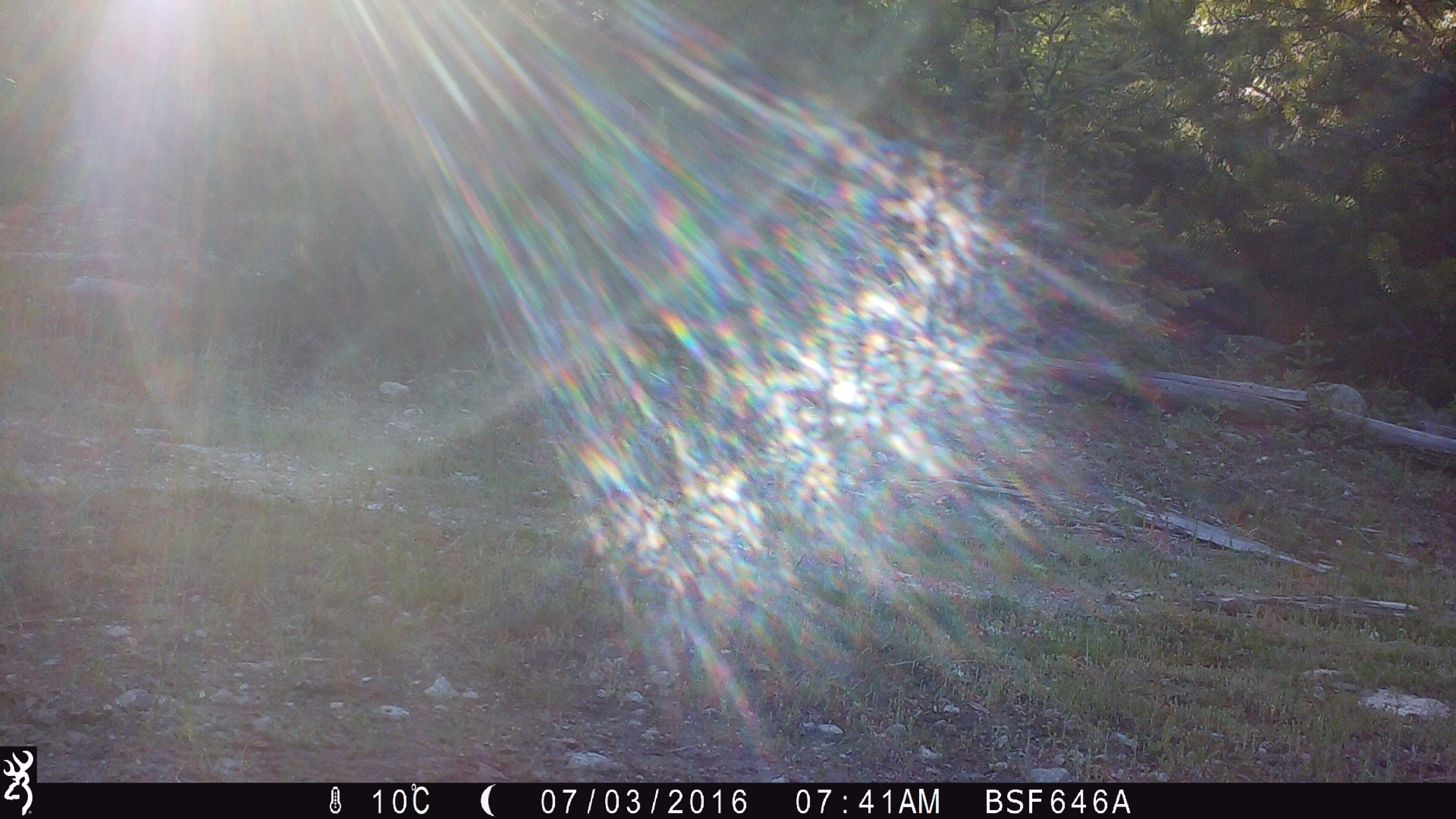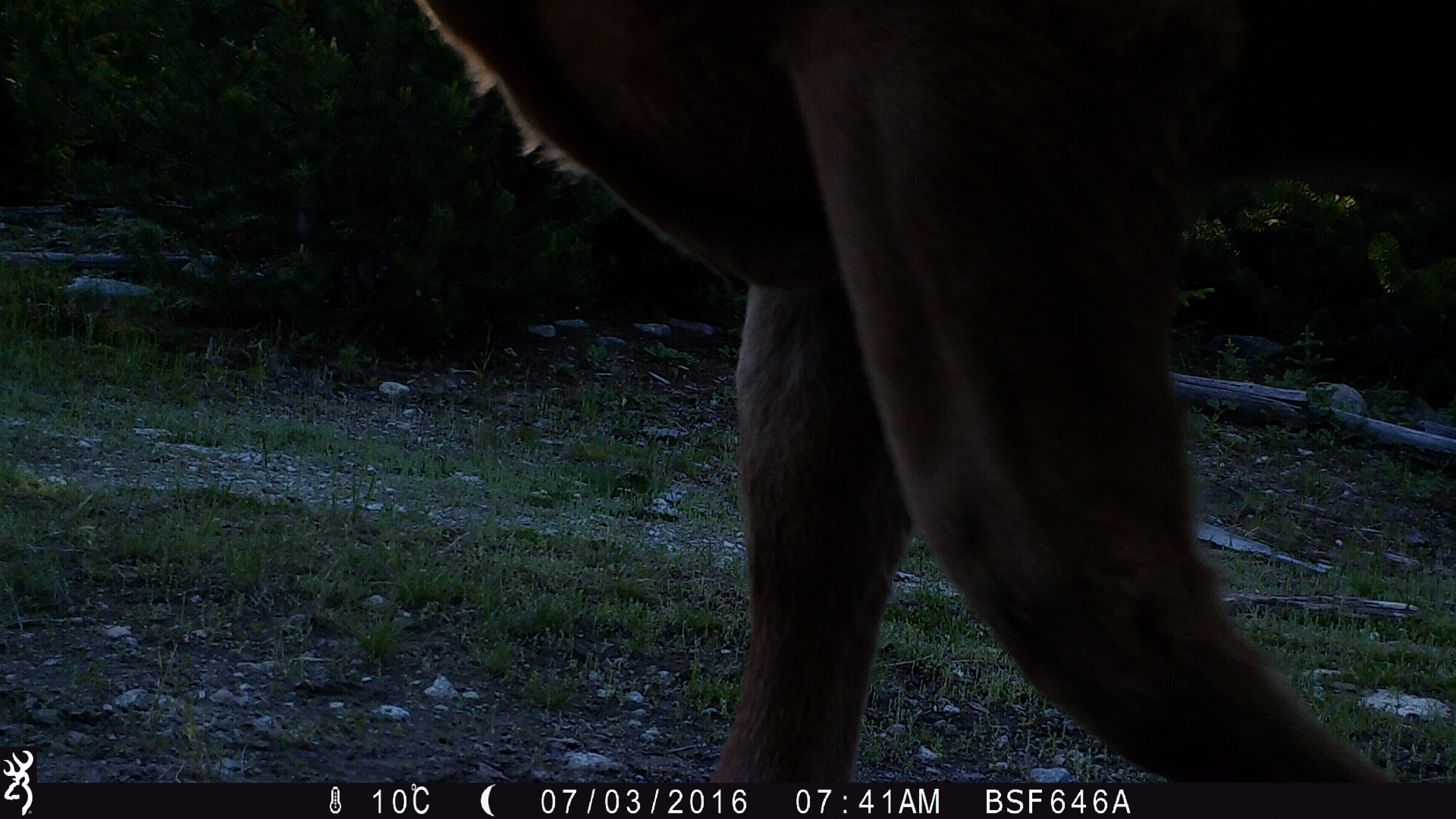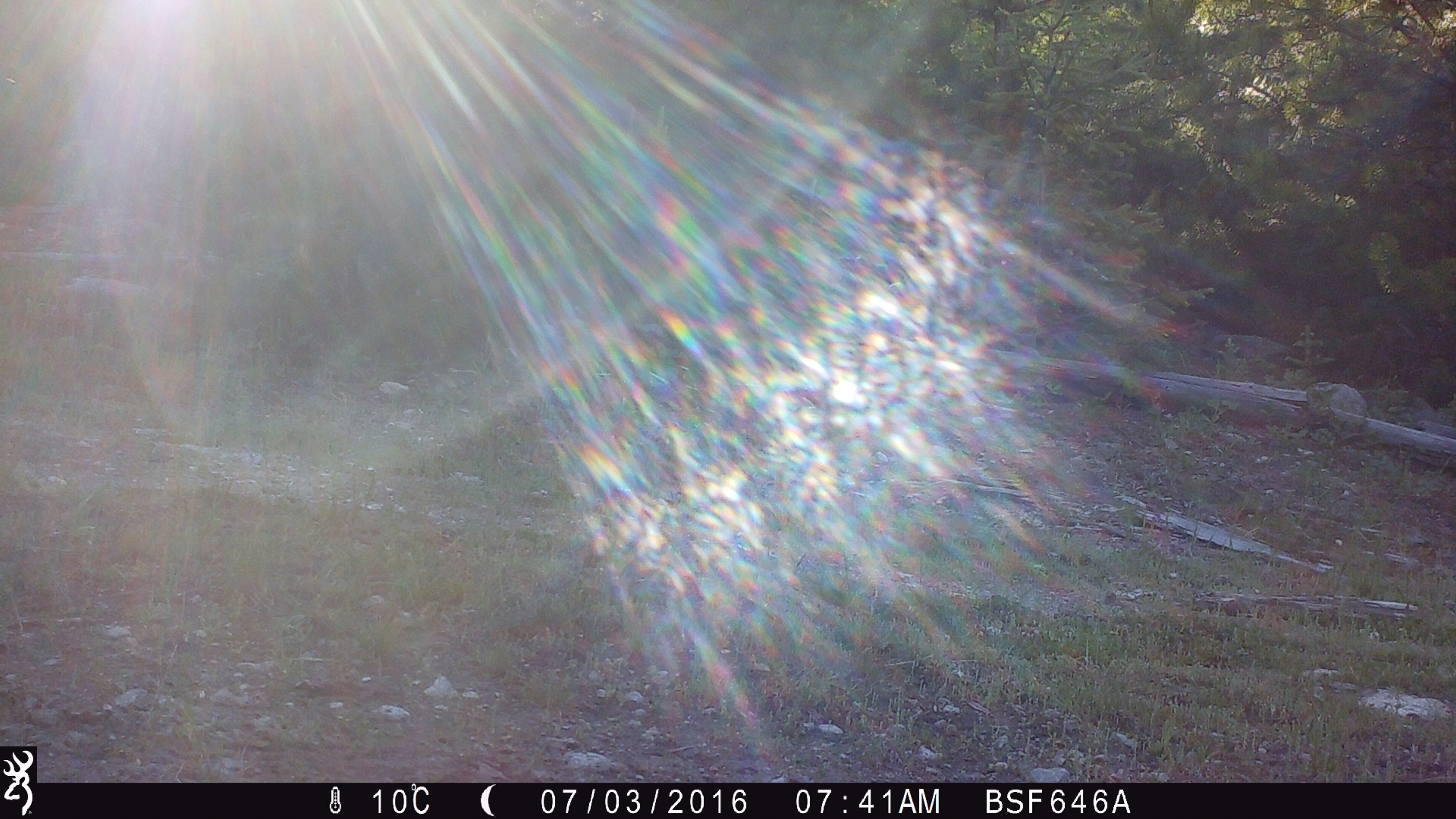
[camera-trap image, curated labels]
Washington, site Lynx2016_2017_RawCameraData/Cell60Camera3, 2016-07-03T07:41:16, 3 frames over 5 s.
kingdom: Animalia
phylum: Chordata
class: Mammalia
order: Artiodactyla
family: Bovidae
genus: Bos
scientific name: Bos taurus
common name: domestic cattle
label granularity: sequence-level